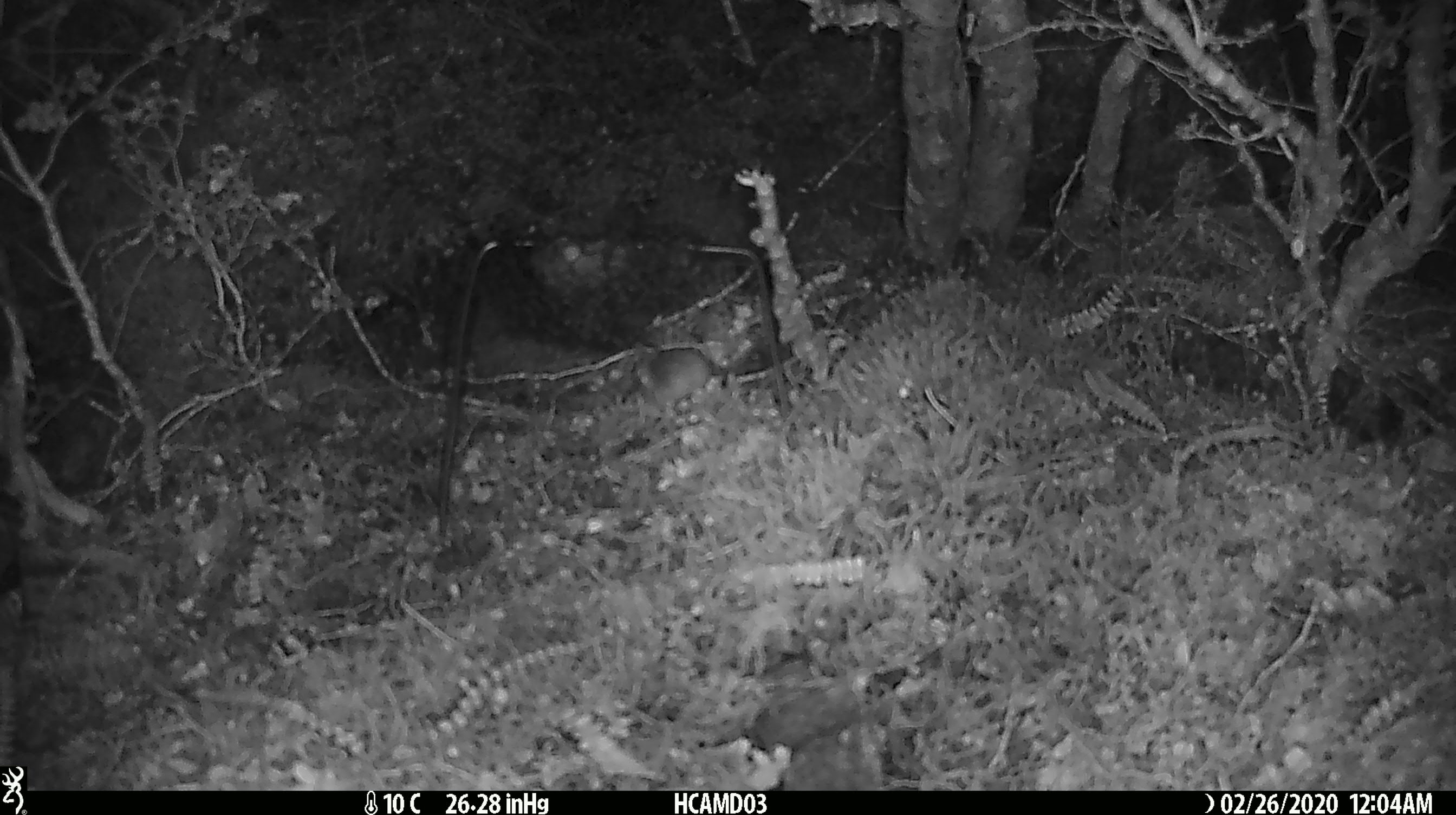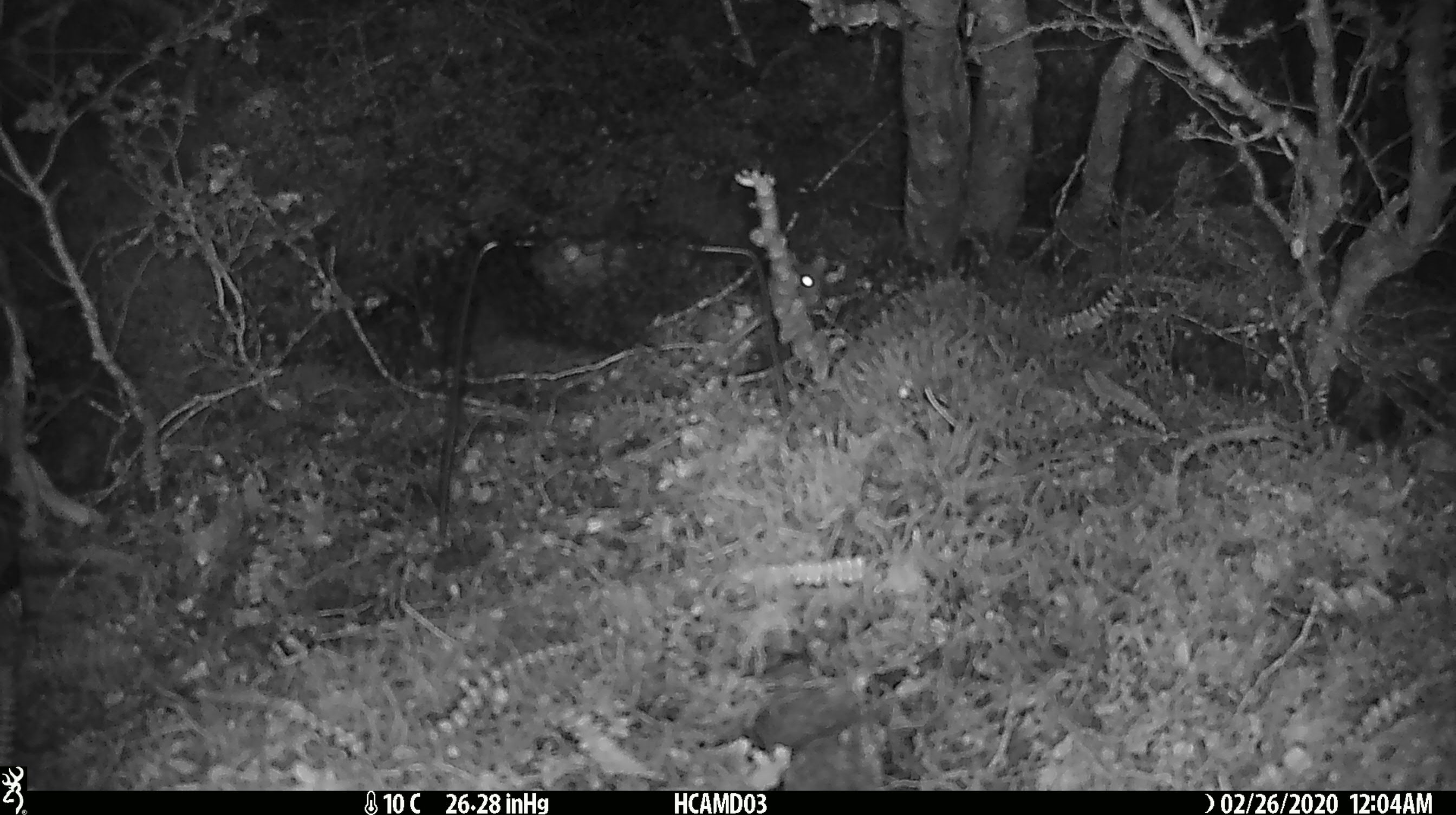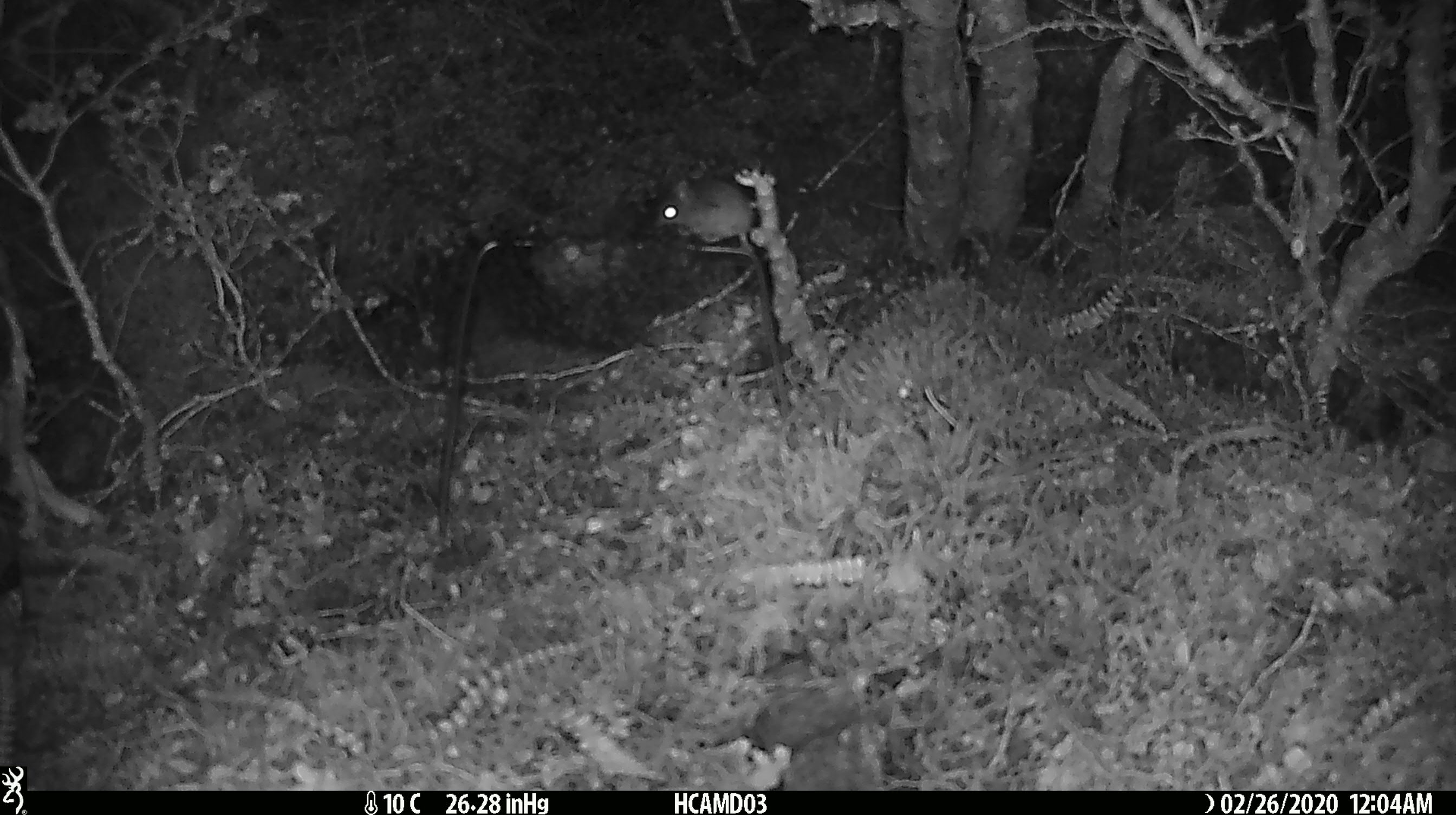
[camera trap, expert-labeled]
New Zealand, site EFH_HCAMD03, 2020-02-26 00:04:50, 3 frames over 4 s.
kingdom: Animalia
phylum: Chordata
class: Mammalia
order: Rodentia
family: Muridae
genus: Mus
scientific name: Mus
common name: mouse